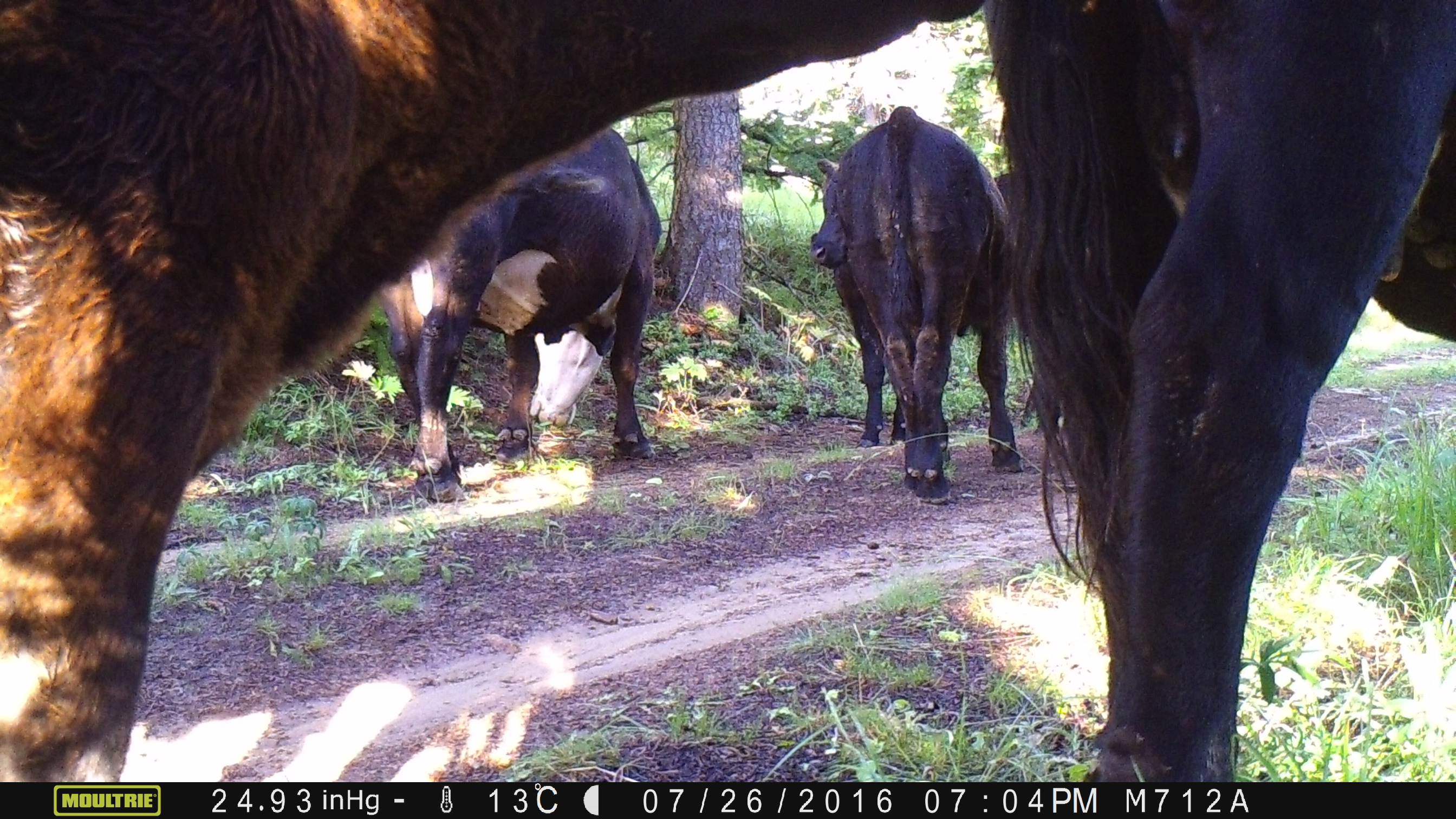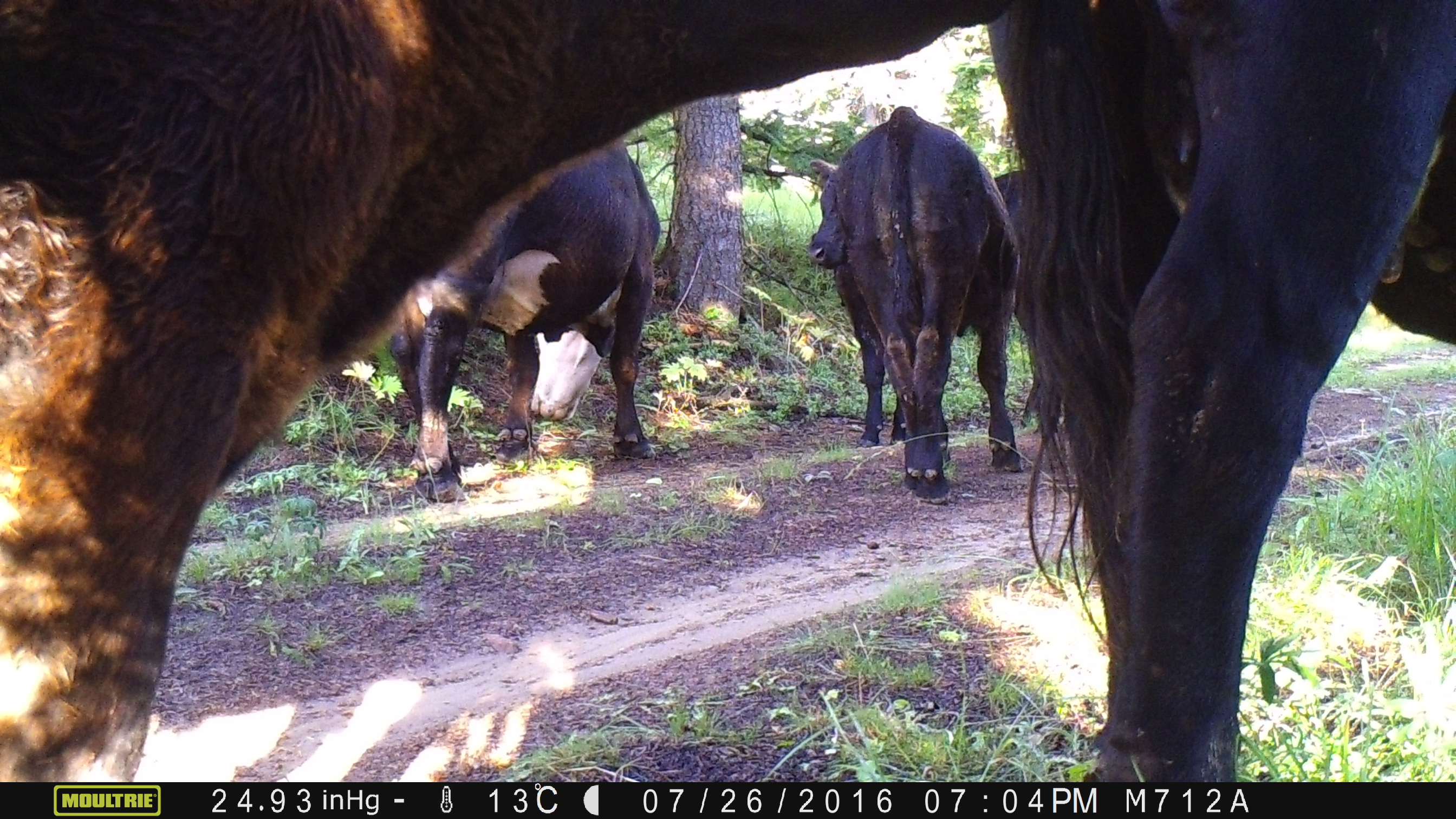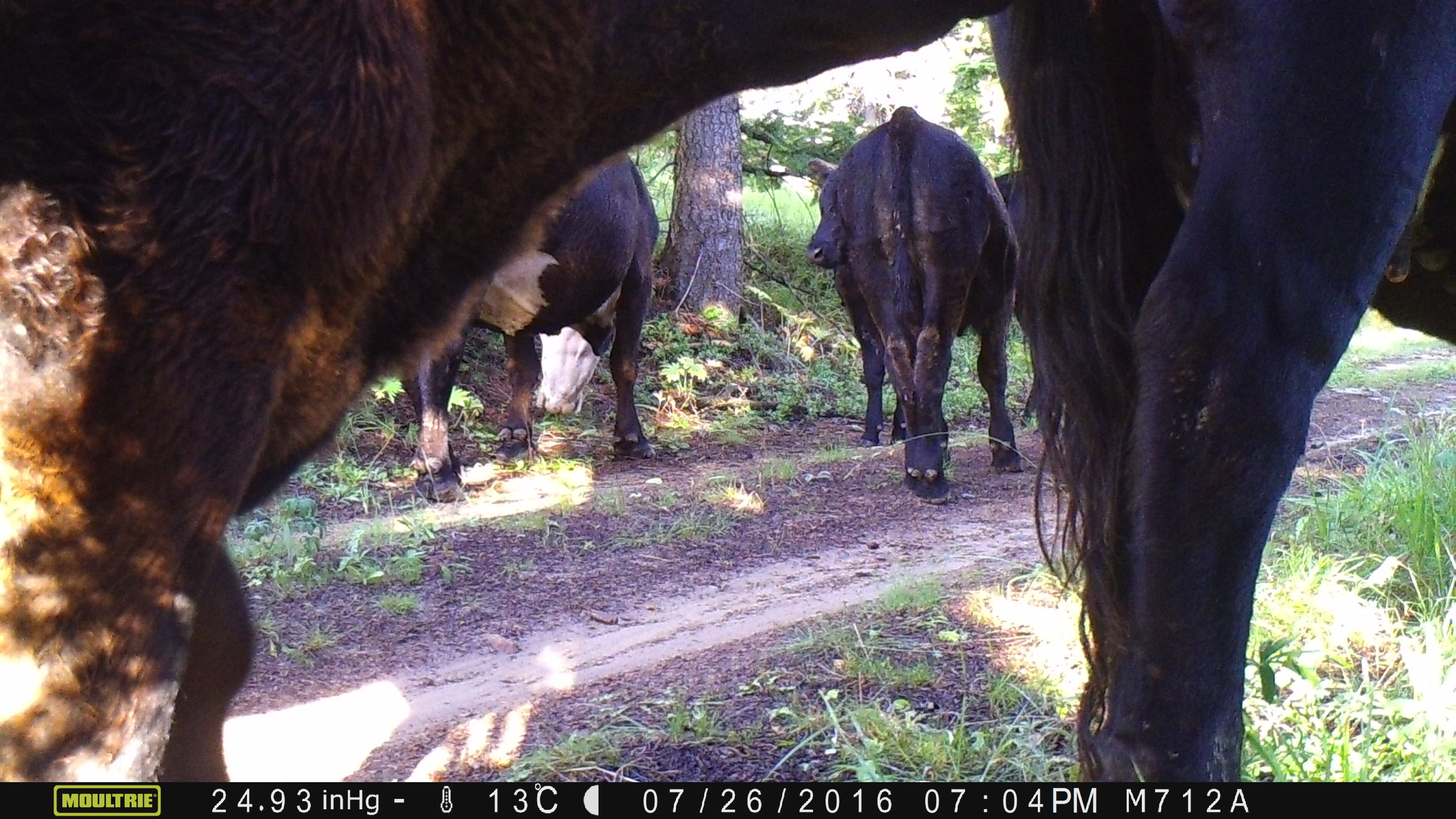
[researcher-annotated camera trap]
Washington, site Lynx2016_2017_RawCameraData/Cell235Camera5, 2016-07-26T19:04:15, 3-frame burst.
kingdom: Animalia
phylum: Chordata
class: Mammalia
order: Artiodactyla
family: Bovidae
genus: Bos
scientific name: Bos taurus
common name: domestic cattle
Domestic cattle (Bos taurus). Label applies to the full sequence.